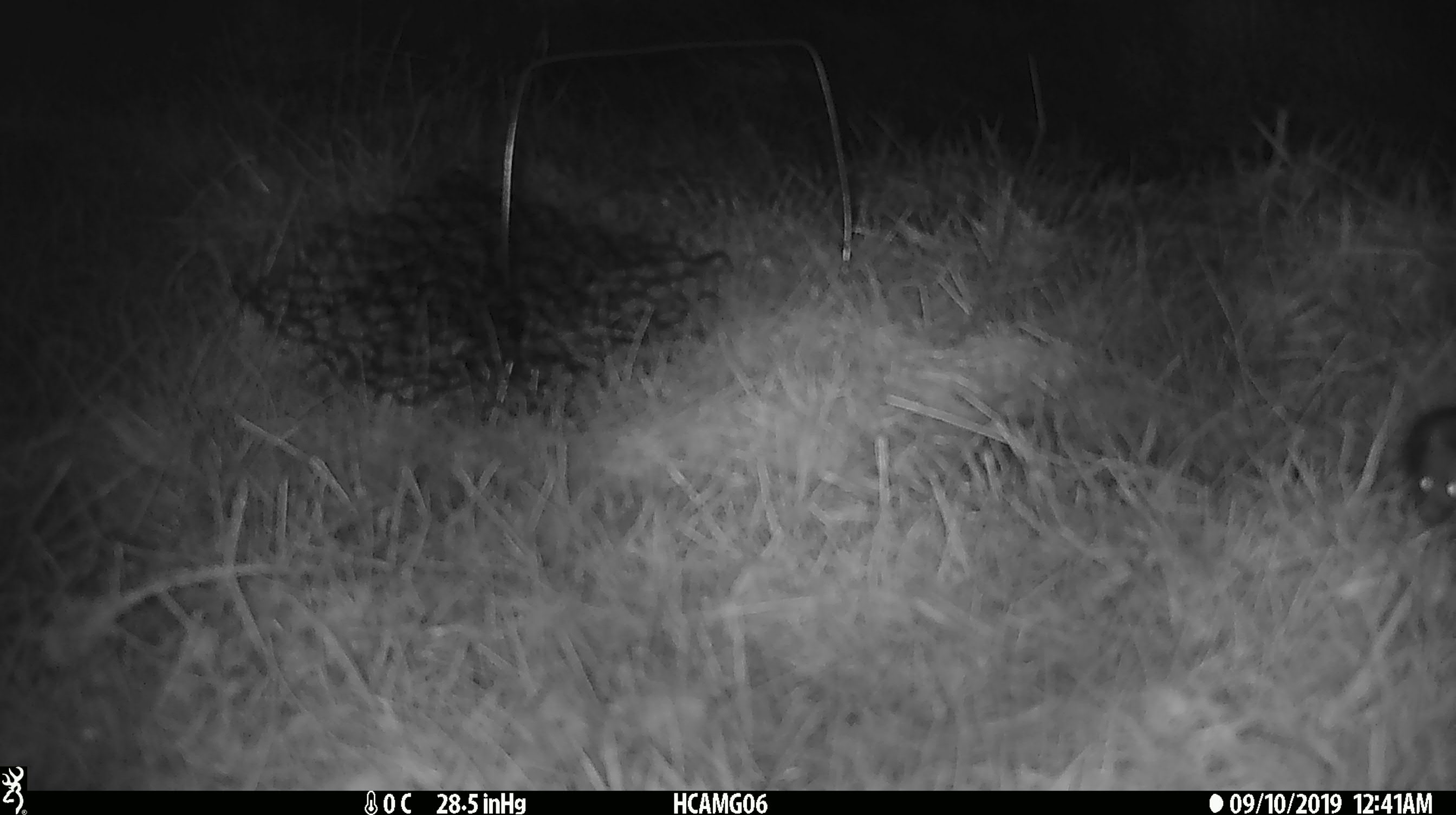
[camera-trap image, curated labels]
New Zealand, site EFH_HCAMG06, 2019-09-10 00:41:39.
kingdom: Animalia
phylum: Chordata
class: Mammalia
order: Rodentia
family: Muridae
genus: Mus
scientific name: Mus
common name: mouse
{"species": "mouse (Mus)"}